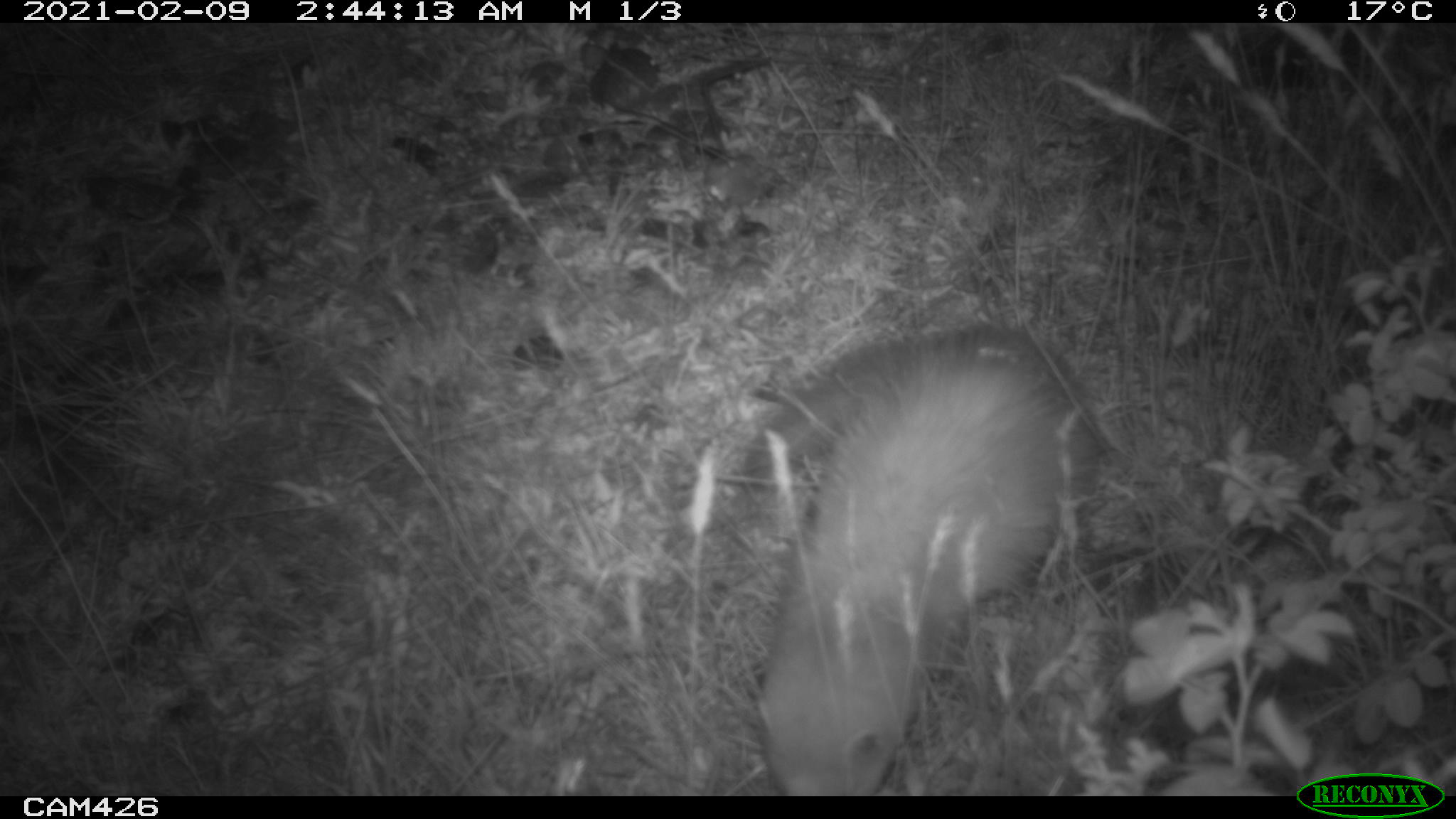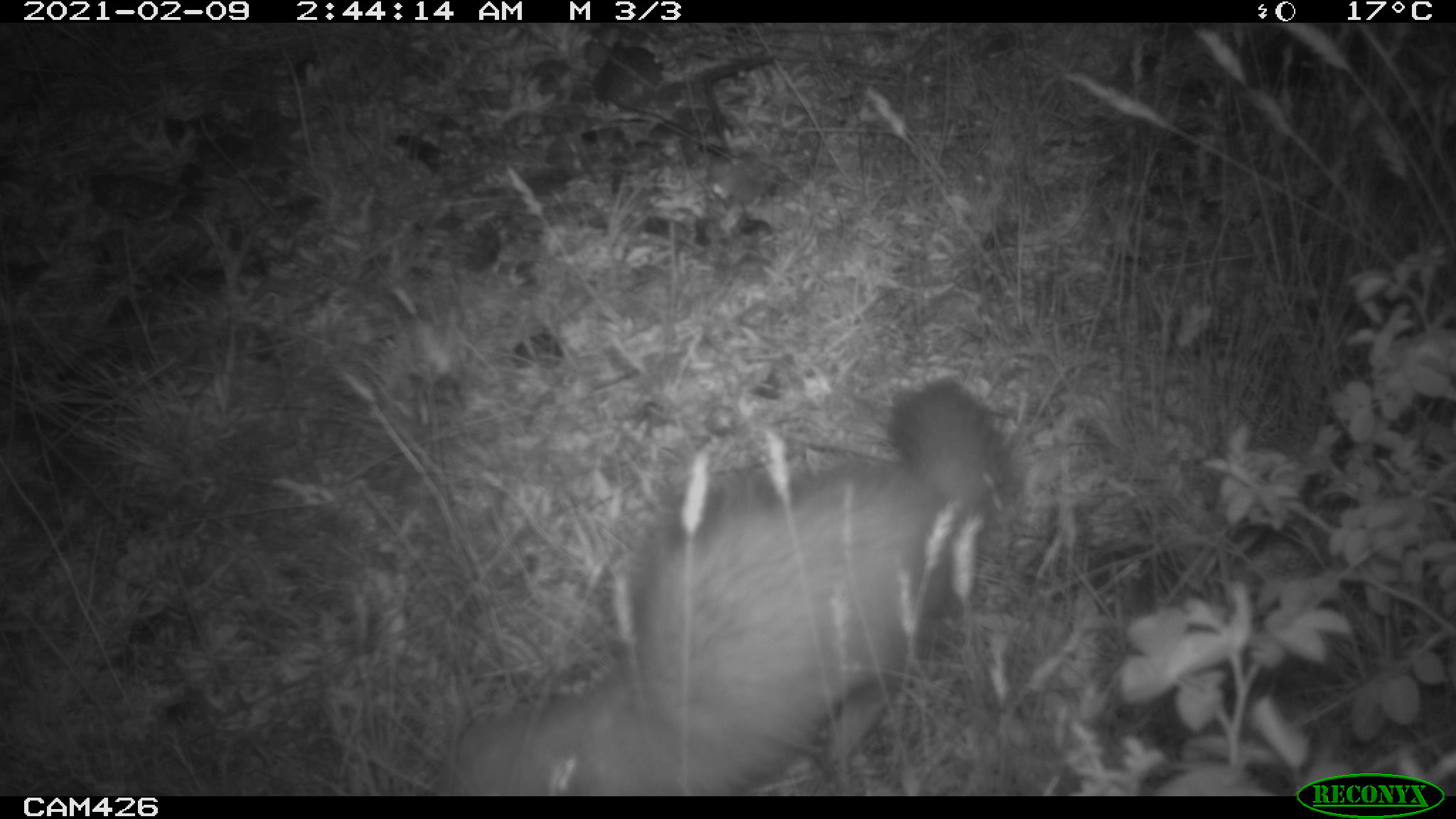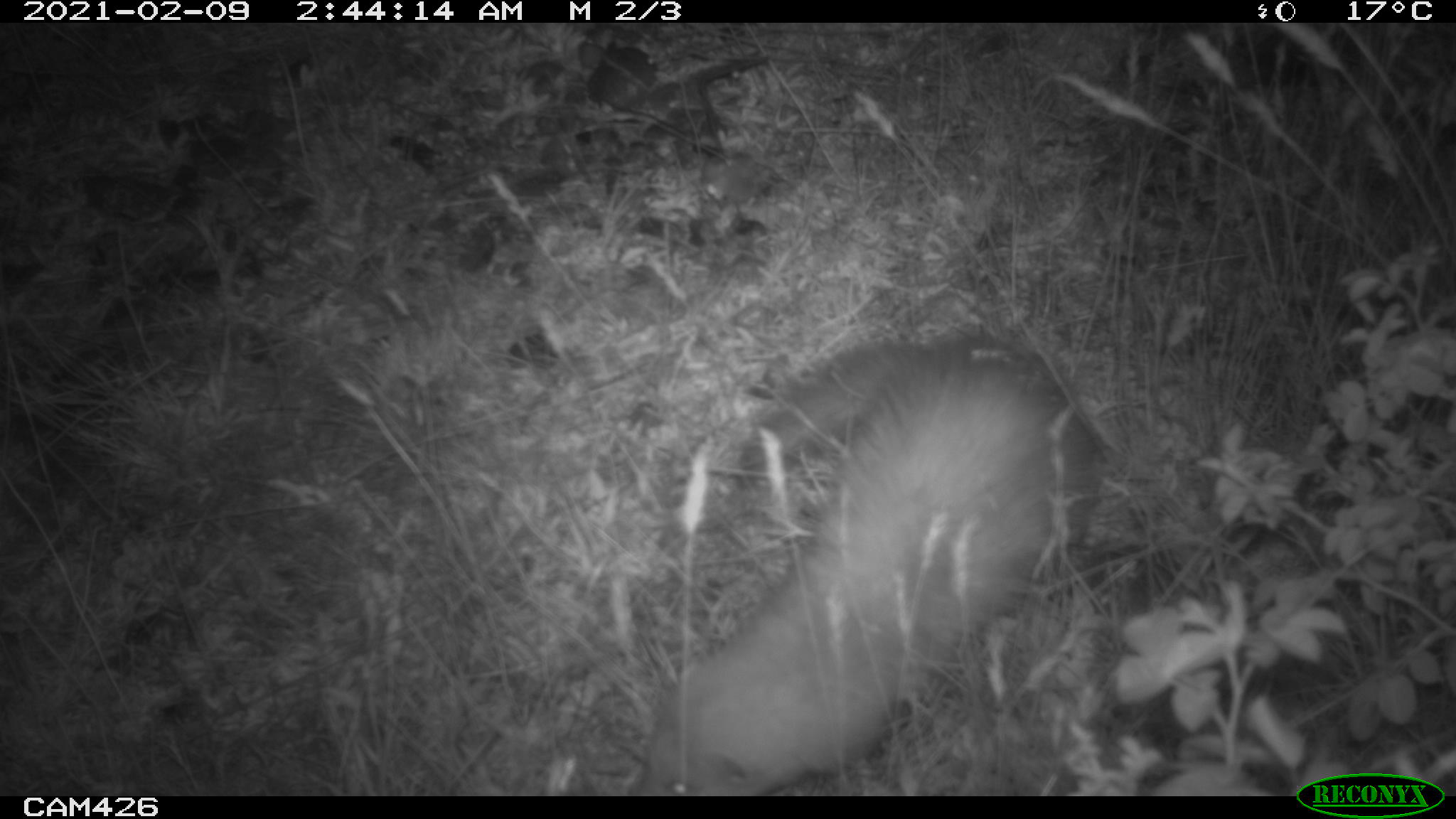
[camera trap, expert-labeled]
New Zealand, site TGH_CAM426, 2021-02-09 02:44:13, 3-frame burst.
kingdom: Animalia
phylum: Chordata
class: Mammalia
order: Carnivora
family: Mustelidae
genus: Mustela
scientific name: Mustela furo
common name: ferret